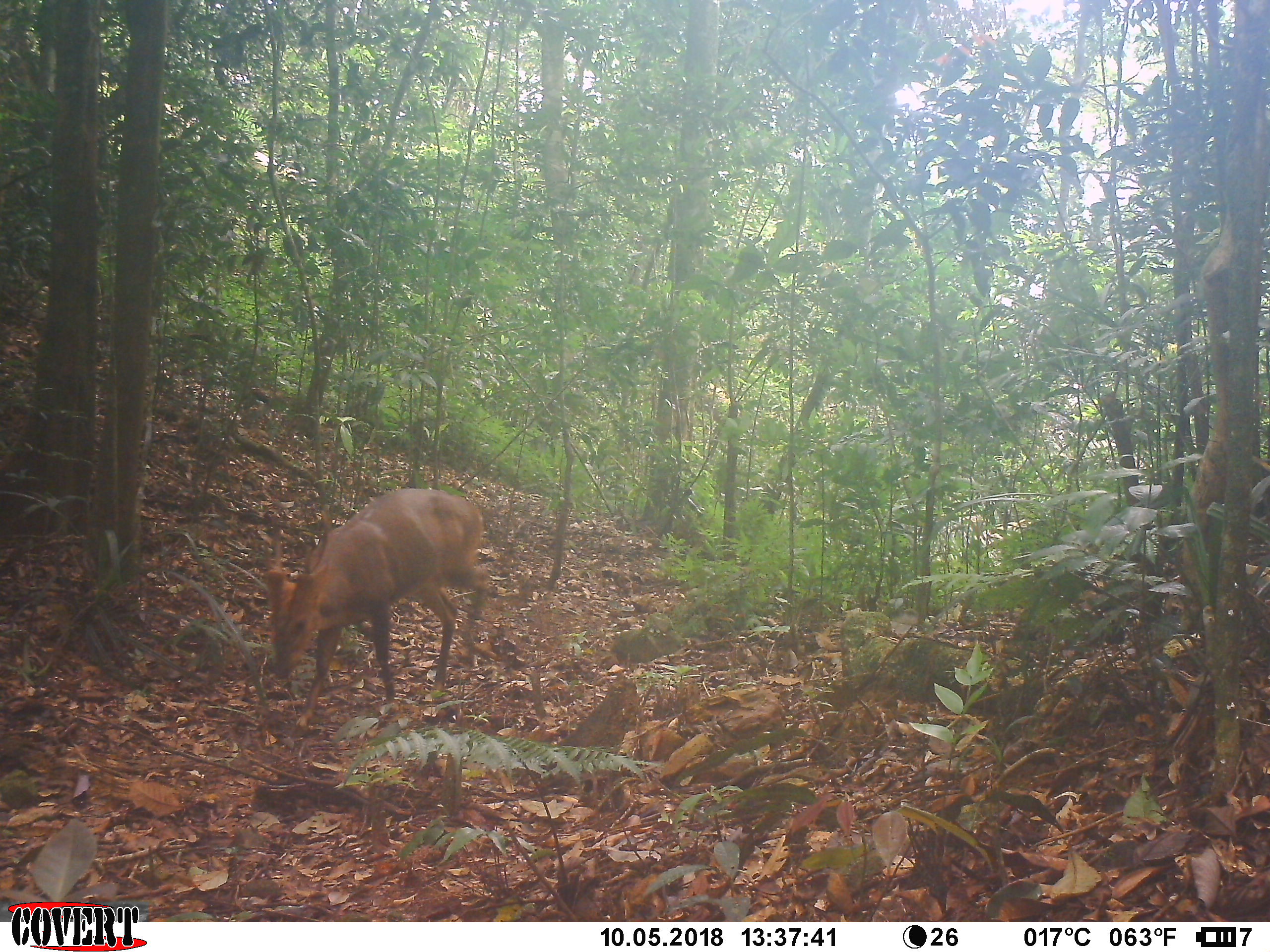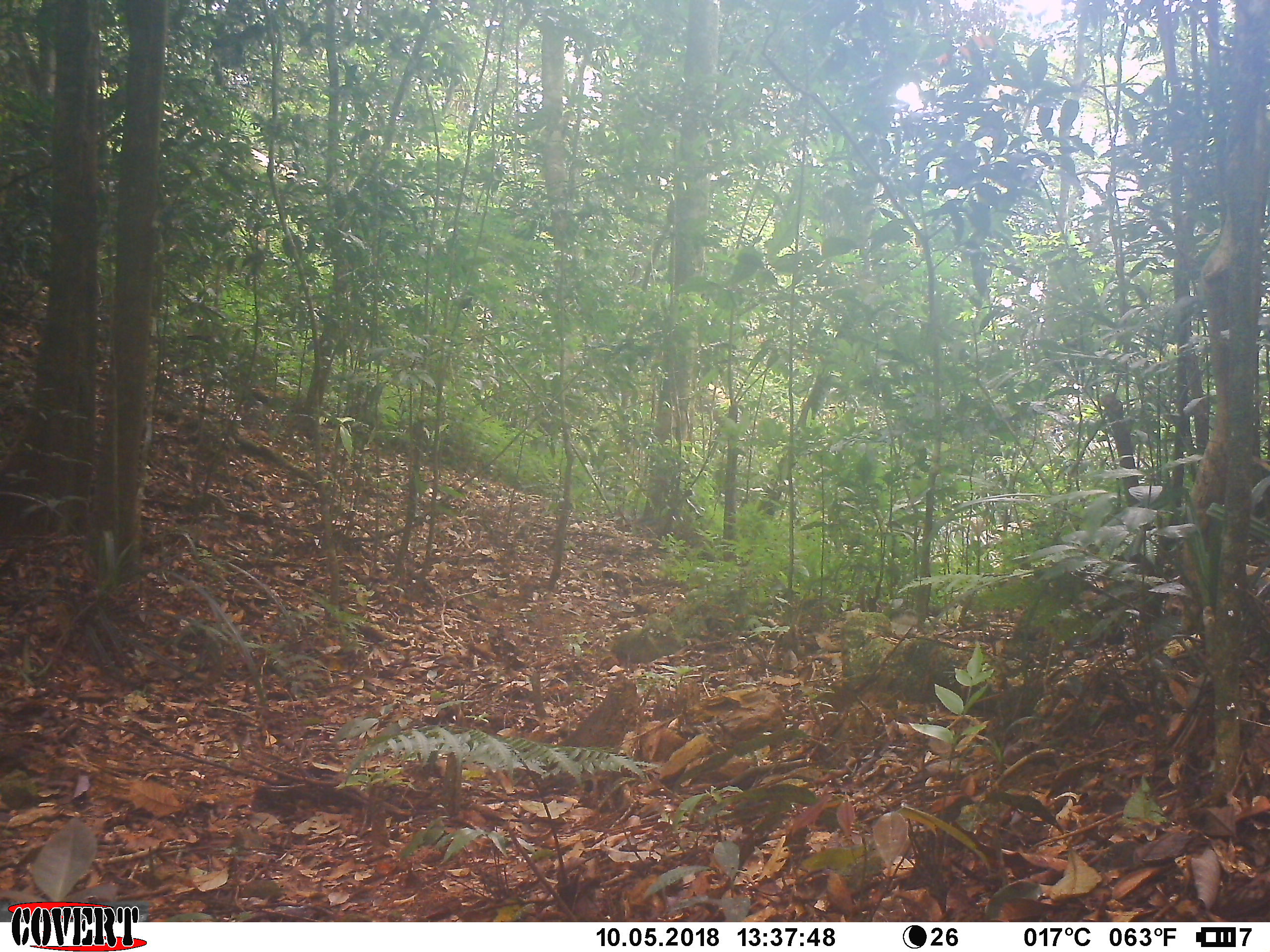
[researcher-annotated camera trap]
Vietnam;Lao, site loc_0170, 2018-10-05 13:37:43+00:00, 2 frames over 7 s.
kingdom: Animalia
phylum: Chordata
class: Mammalia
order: Artiodactyla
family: Cervidae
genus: Muntiacus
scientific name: Muntiacus vuquangensis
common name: large-antlered muntjac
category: large antlered muntjac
Large antlered muntjac (large-antlered muntjac) (Muntiacus vuquangensis). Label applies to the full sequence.